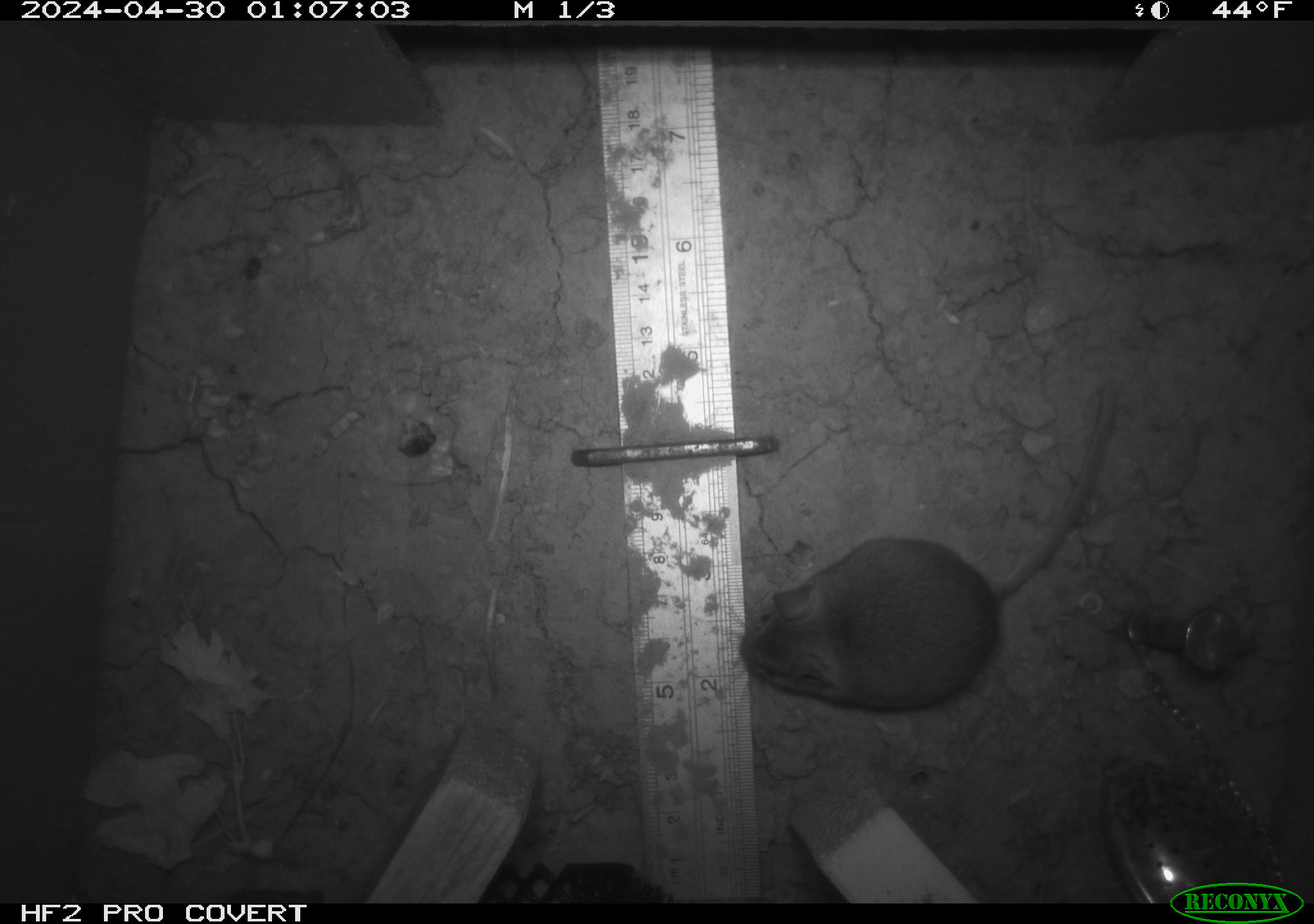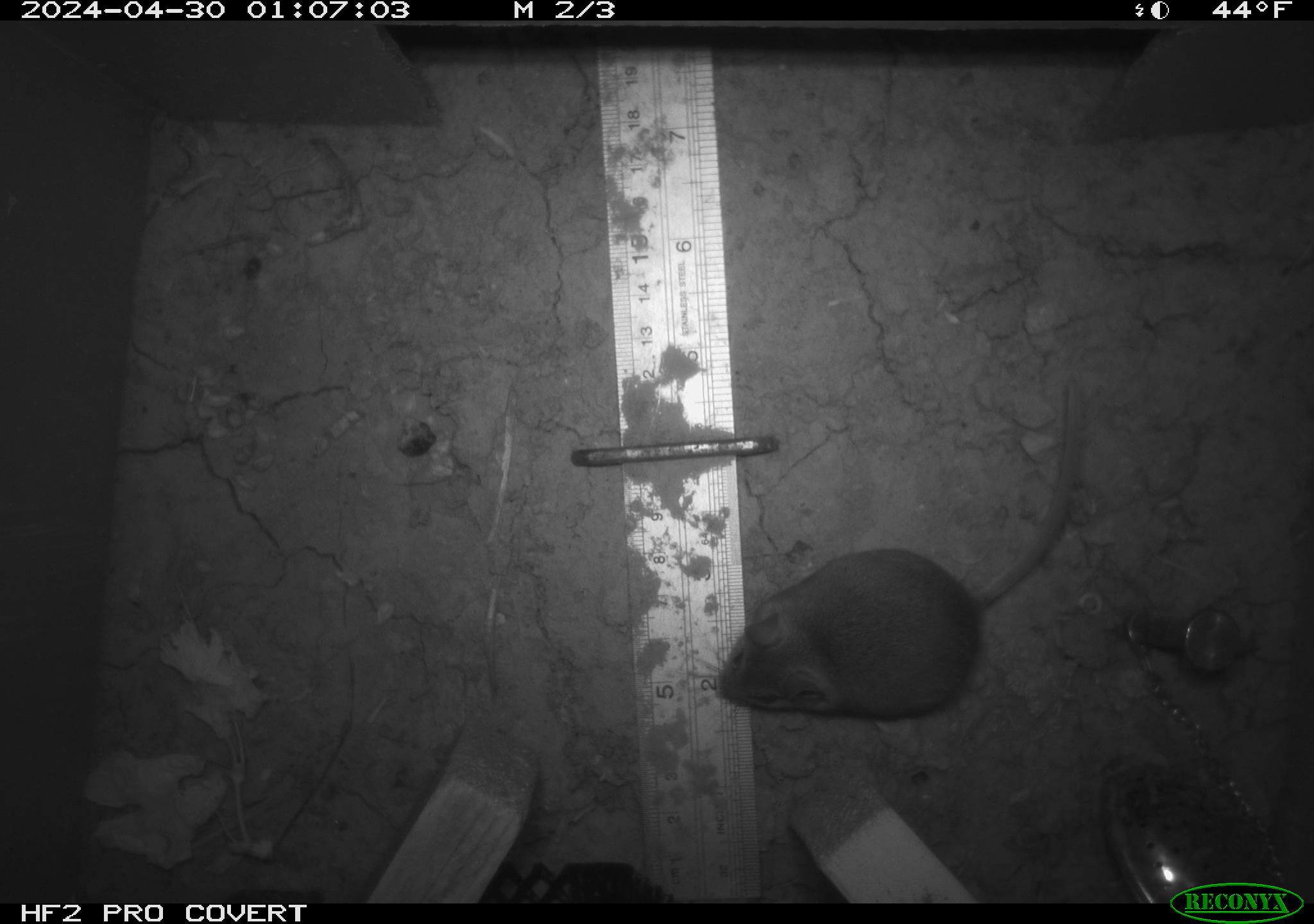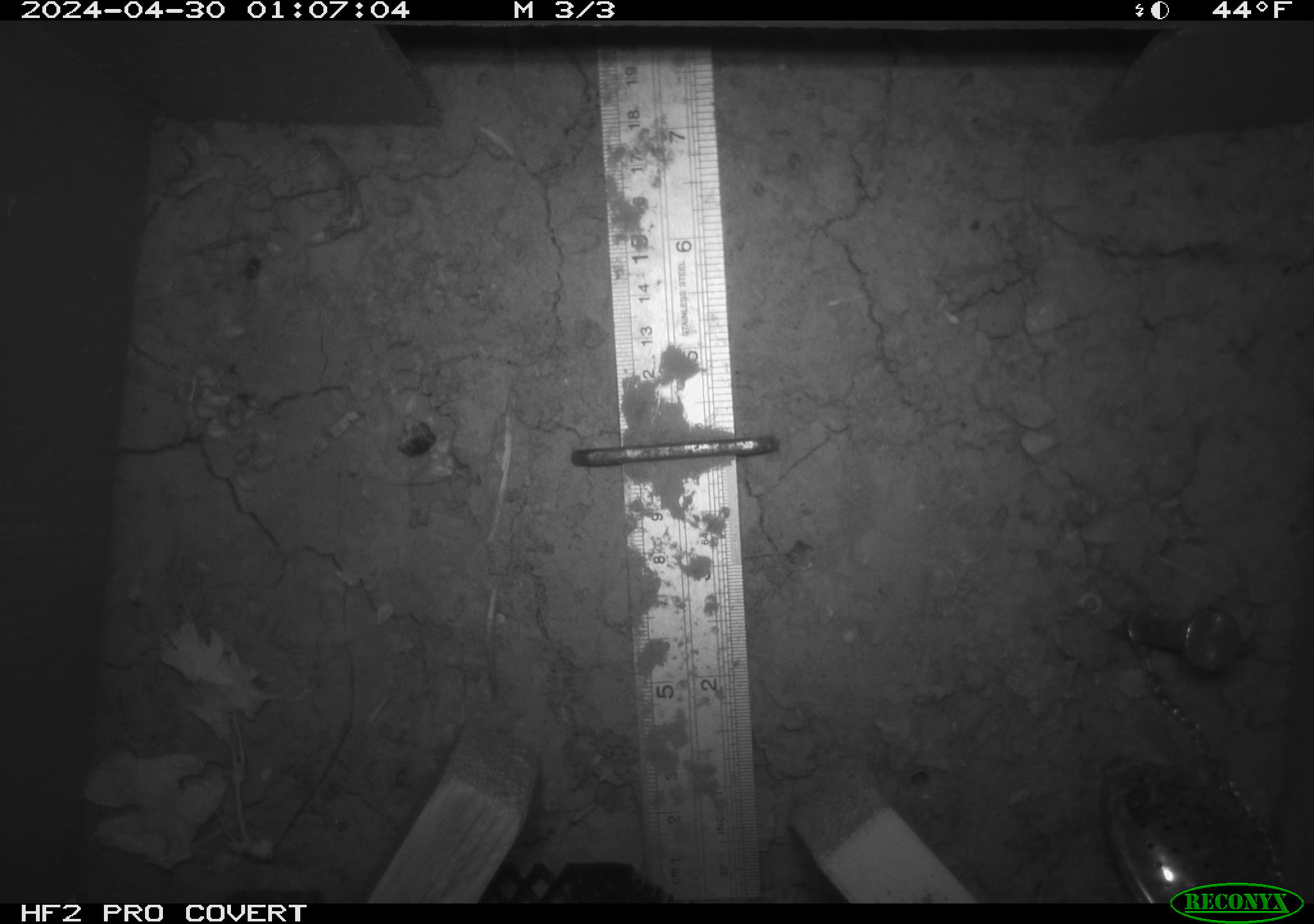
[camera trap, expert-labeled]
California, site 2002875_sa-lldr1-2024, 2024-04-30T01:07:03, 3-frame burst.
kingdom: Animalia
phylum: Chordata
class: Mammalia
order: Rodentia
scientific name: Rodentia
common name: mouse species